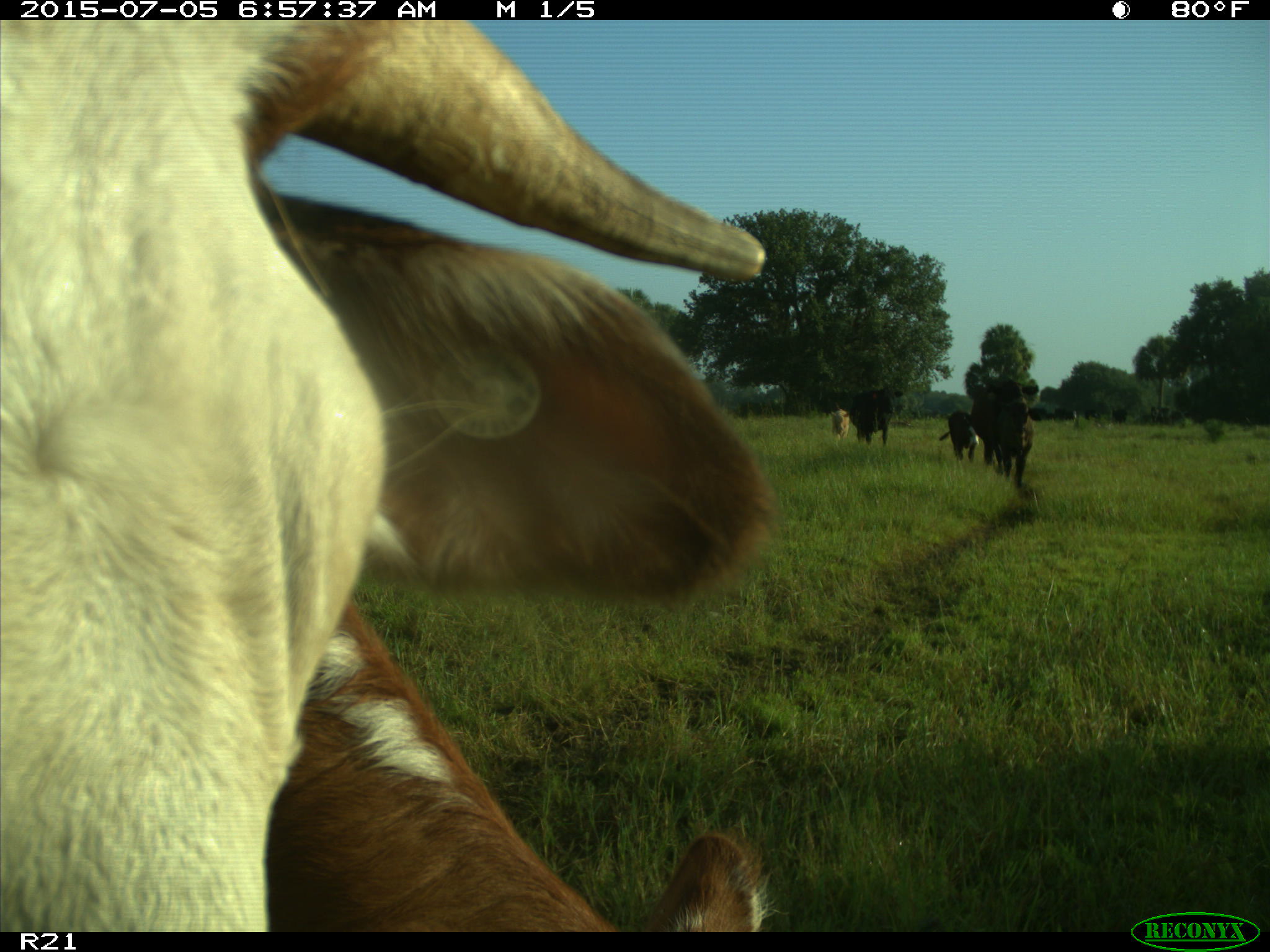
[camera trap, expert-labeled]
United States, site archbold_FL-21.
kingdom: Animalia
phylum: Chordata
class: Mammalia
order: Artiodactyla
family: Bovidae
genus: Bos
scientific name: Bos taurus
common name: domestic cow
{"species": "Bos taurus (domestic cow)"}